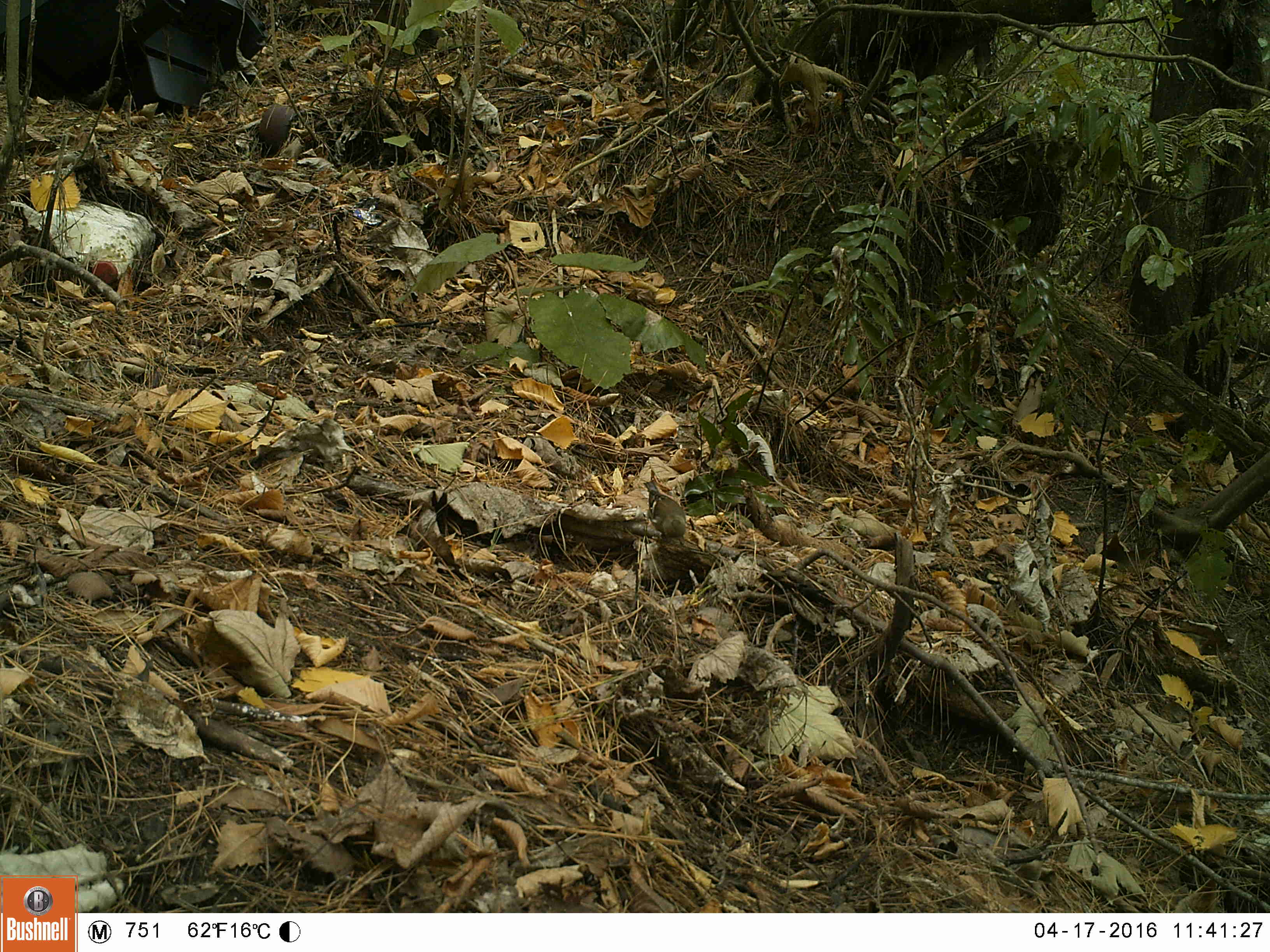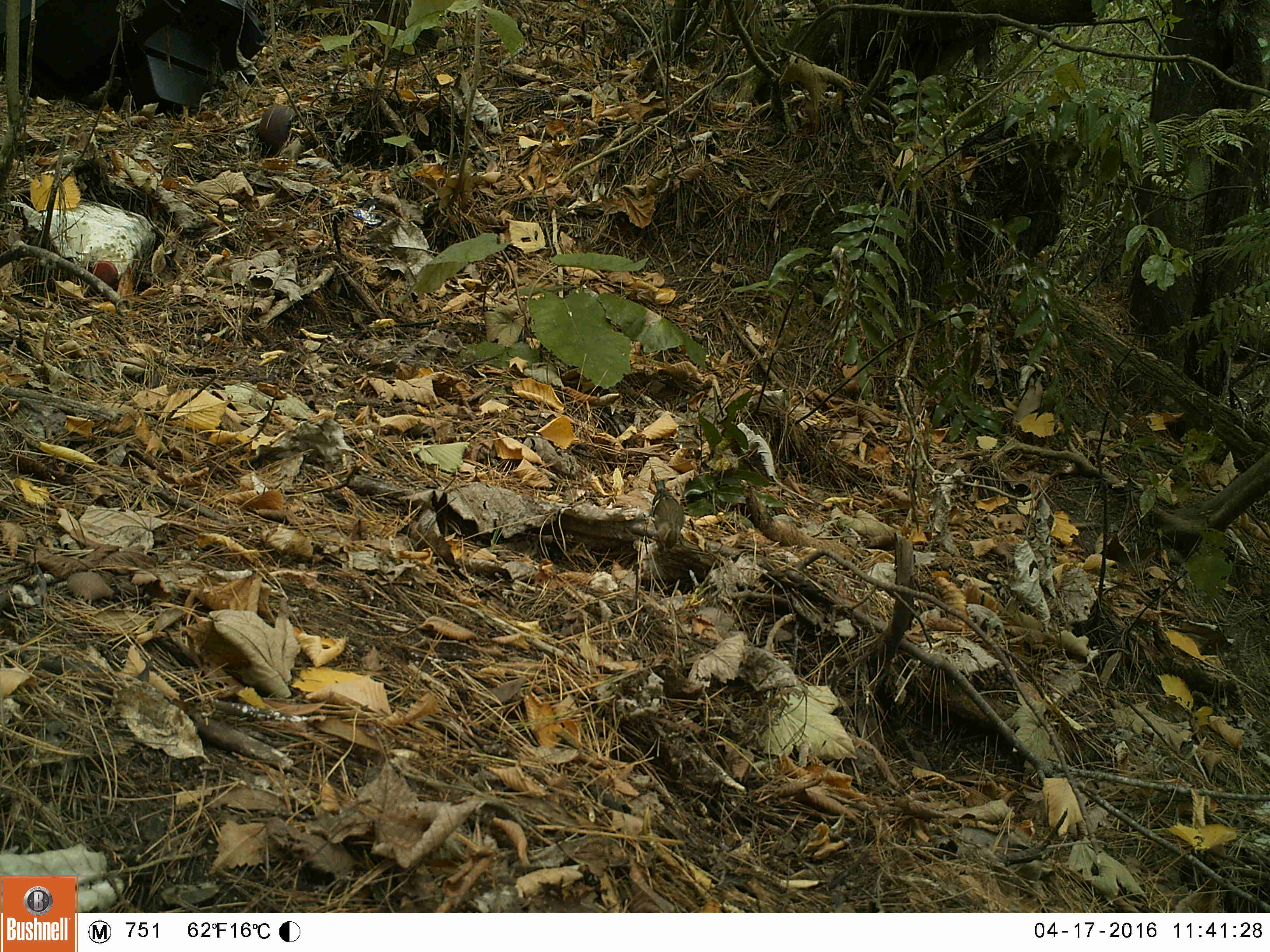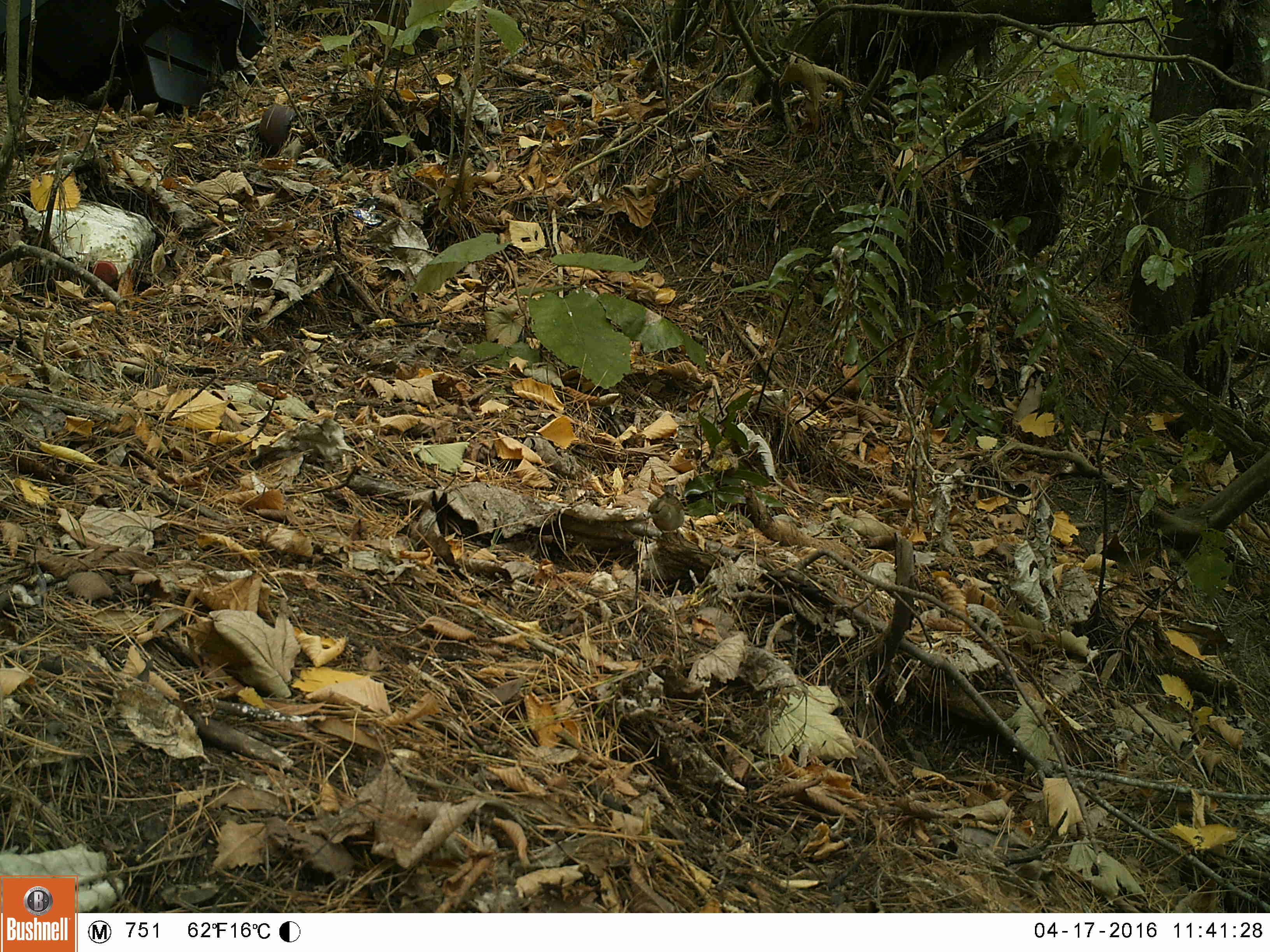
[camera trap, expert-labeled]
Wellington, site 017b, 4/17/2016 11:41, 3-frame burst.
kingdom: Animalia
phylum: Chordata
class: Aves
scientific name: Aves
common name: bird